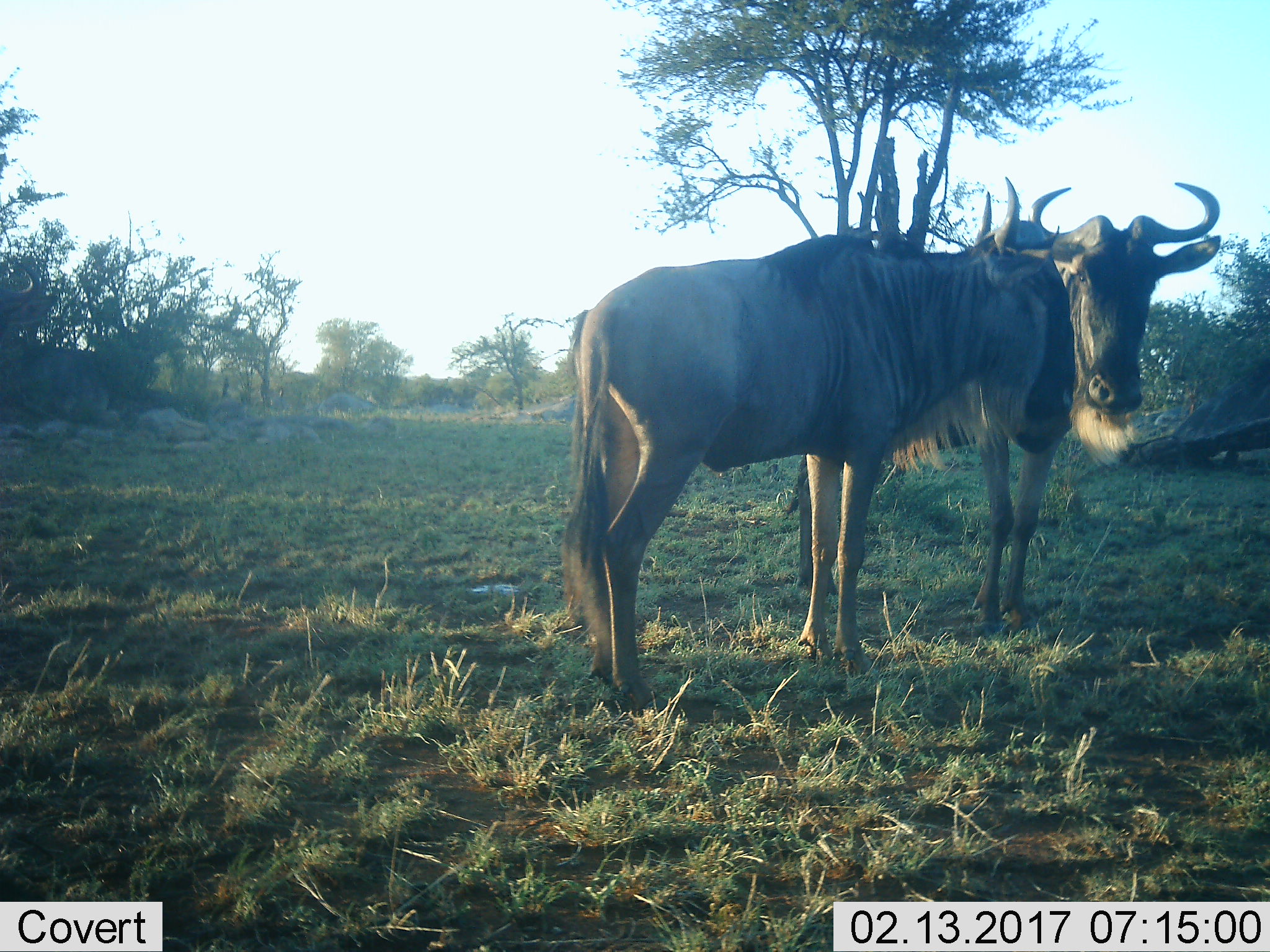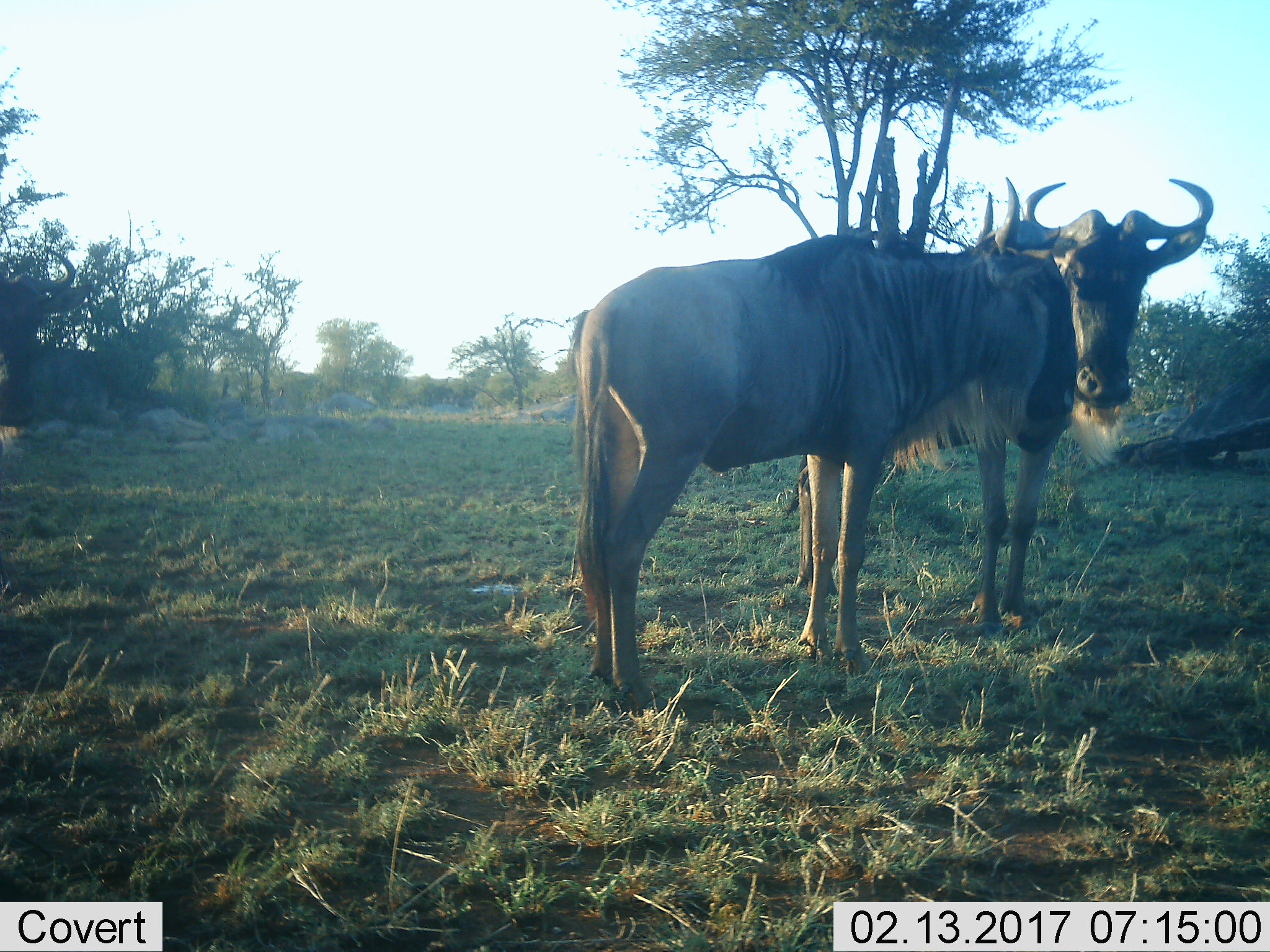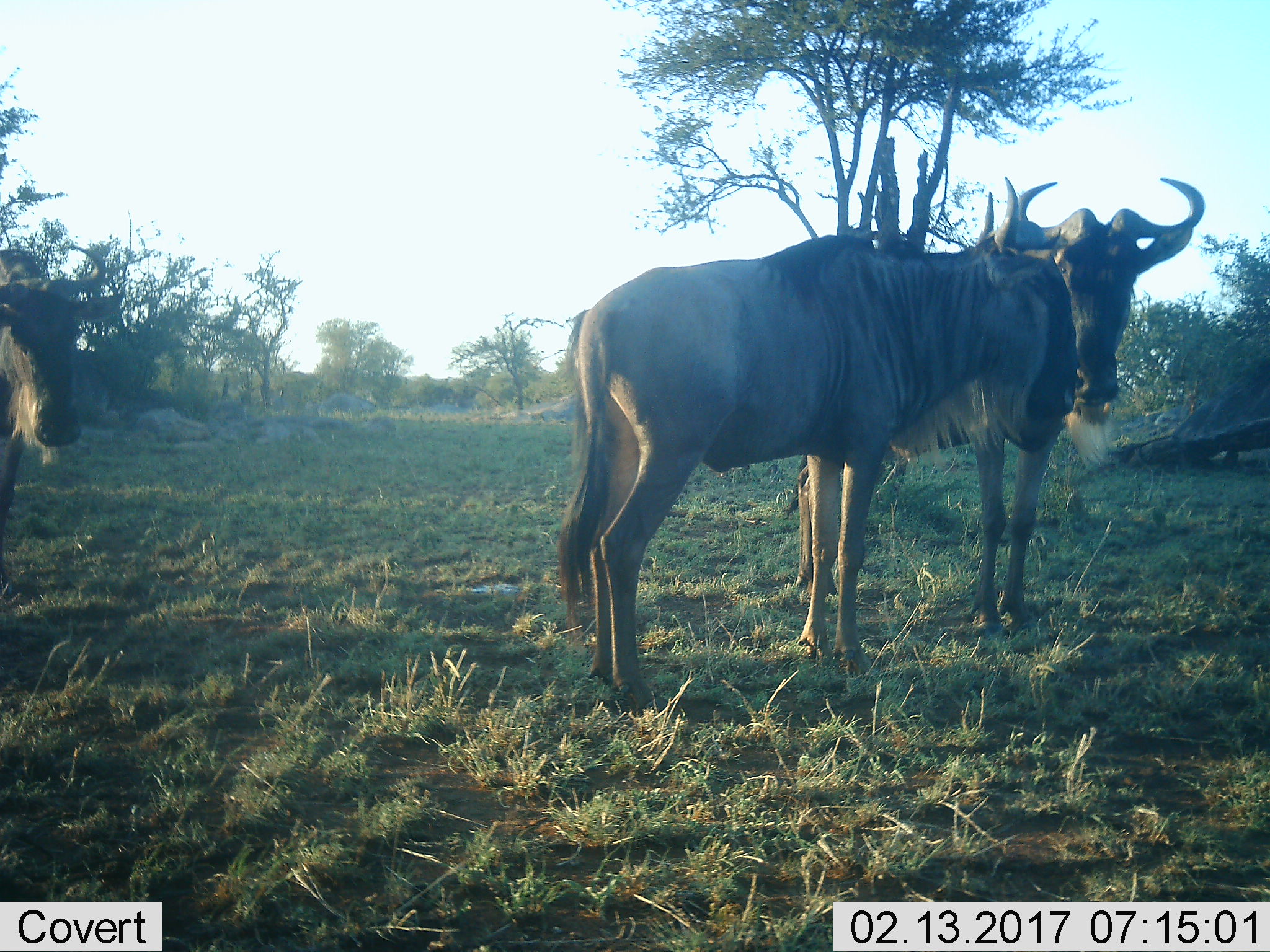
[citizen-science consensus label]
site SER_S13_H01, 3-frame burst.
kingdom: Animalia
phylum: Chordata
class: Mammalia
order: Artiodactyla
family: Bovidae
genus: Connochaetes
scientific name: Connochaetes taurinus taurinus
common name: blue wildebeest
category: wildebeestblue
Wildebeestblue (blue wildebeest) (Connochaetes taurinus taurinus), count 2. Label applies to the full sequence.